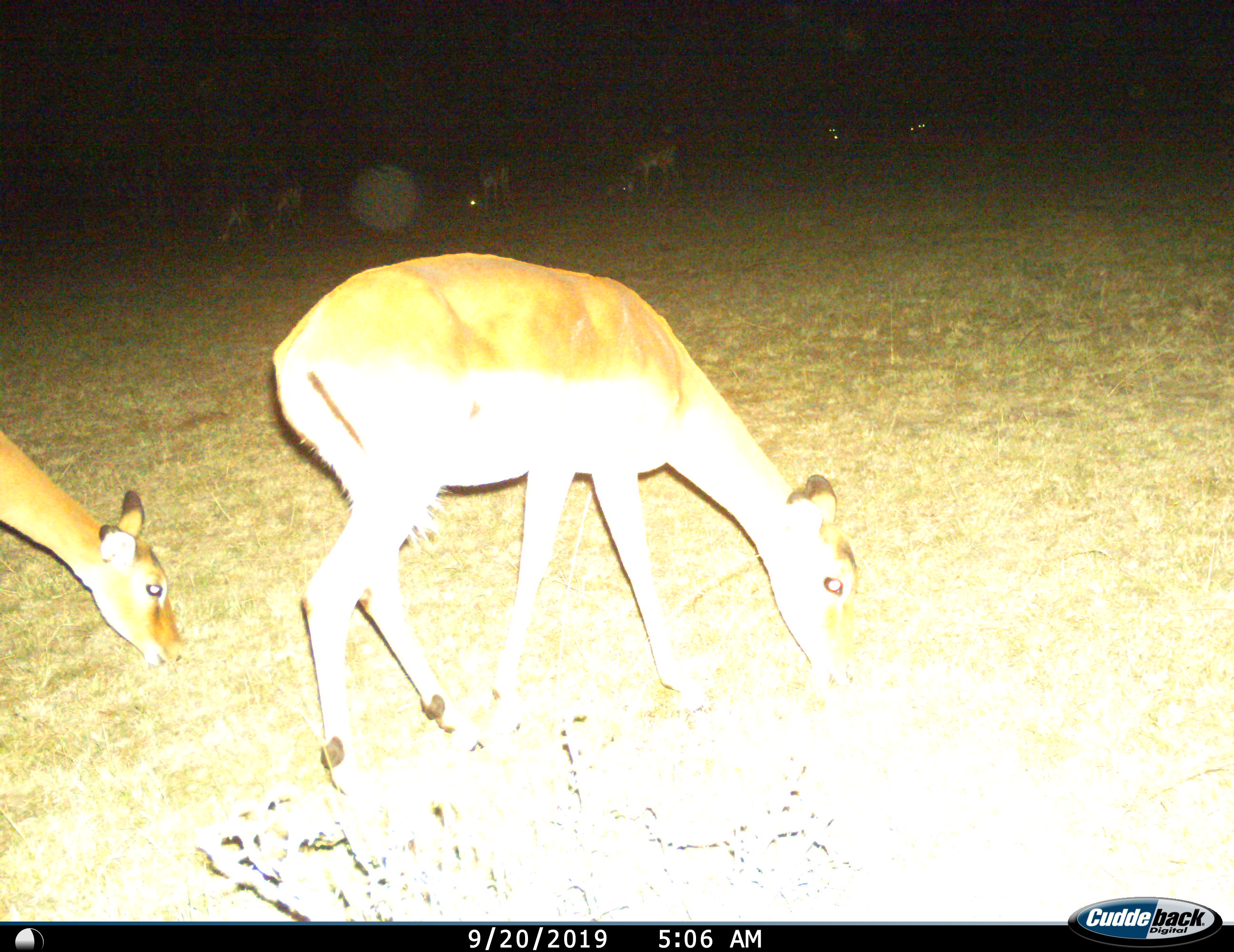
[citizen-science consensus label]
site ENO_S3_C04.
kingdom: Animalia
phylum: Chordata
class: Mammalia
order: Artiodactyla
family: Bovidae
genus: Aepyceros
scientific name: Aepyceros melampus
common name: impala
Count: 6.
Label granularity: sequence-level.